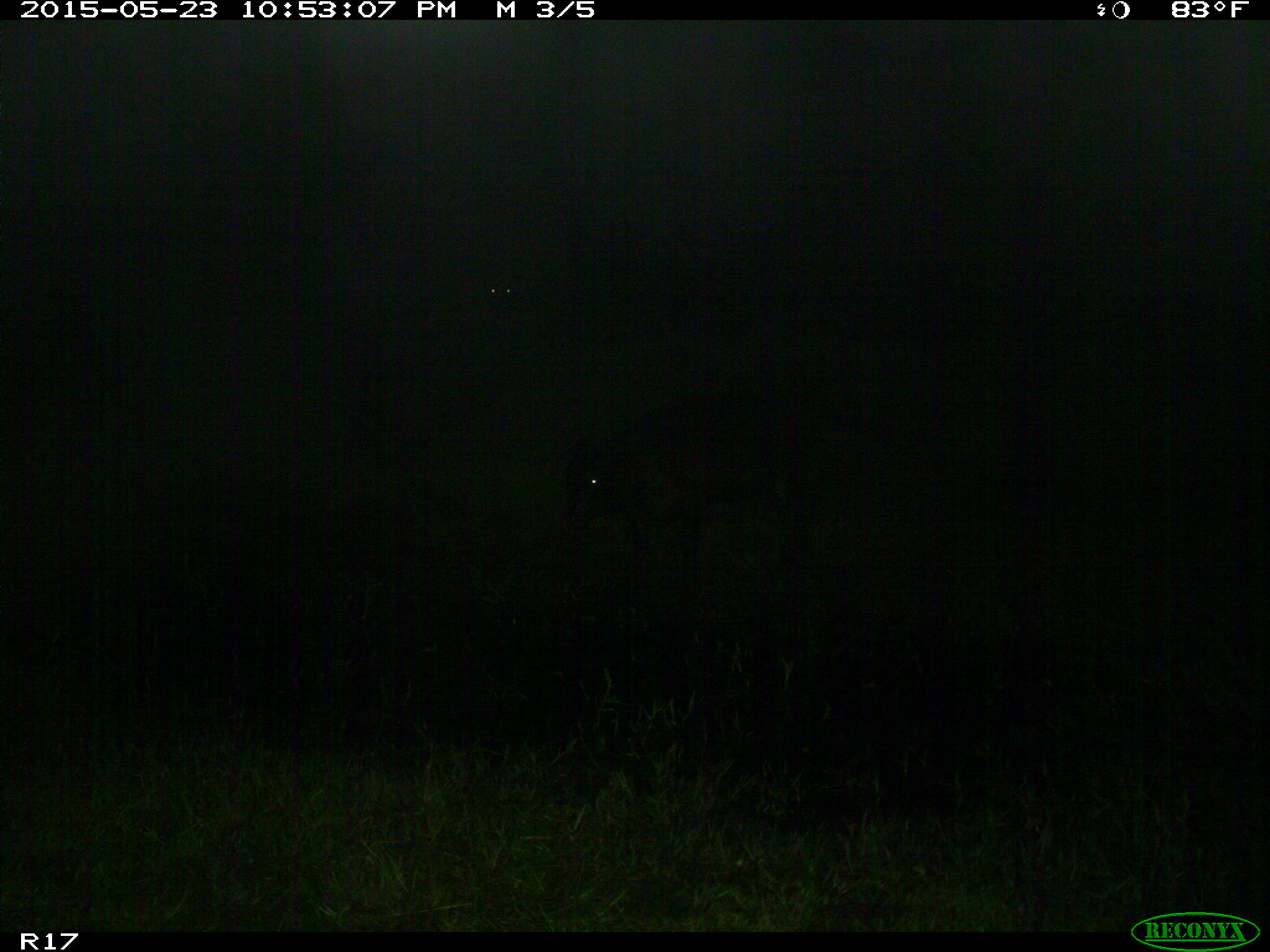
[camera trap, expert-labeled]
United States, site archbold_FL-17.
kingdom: Animalia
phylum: Chordata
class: Mammalia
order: Artiodactyla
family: Bovidae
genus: Bos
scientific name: Bos taurus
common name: domestic cow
Bos taurus (domestic cow).